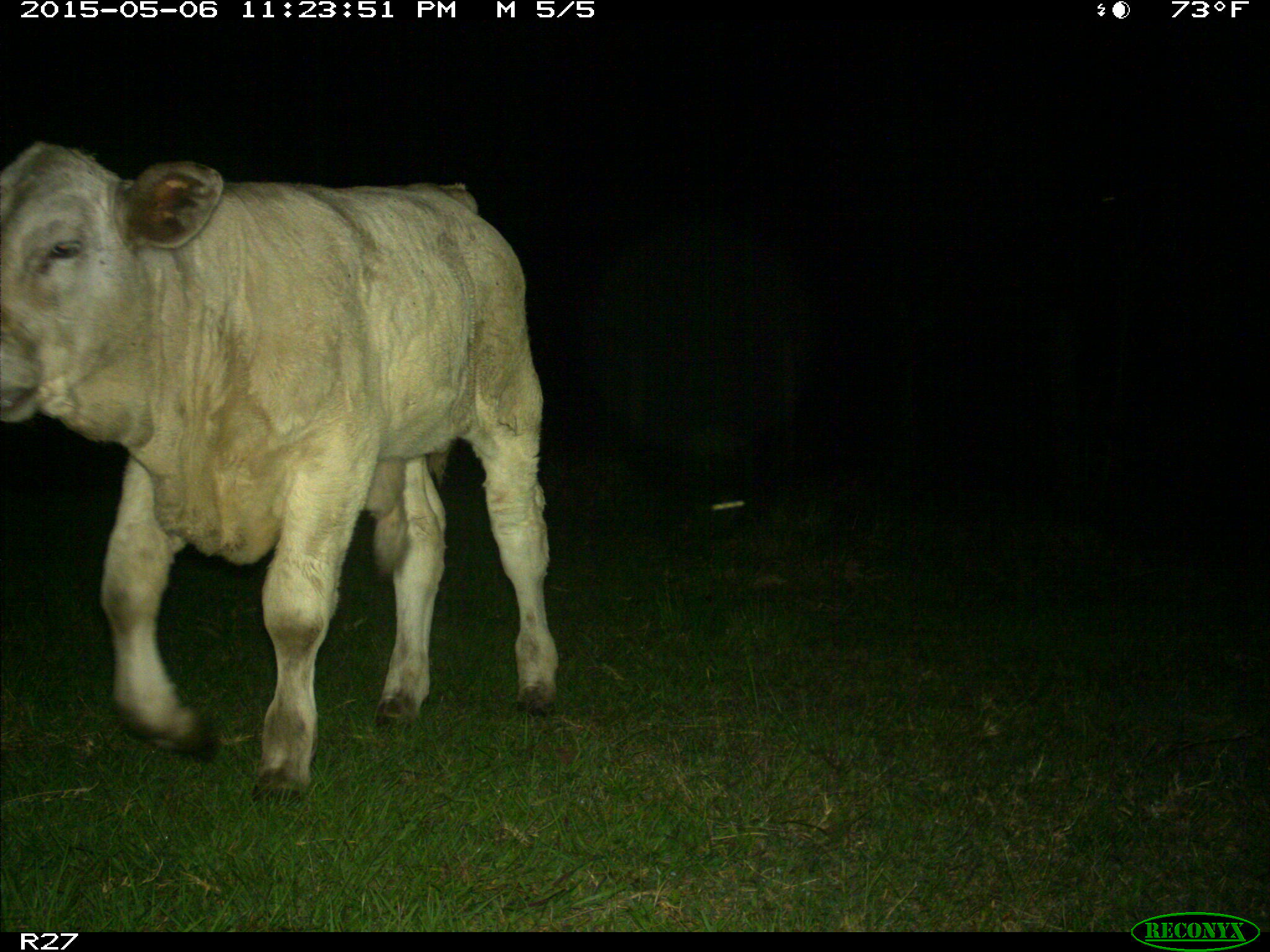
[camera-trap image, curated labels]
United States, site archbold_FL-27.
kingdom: Animalia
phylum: Chordata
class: Mammalia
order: Artiodactyla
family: Bovidae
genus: Bos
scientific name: Bos taurus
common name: domestic cow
Bos taurus (domestic cow).